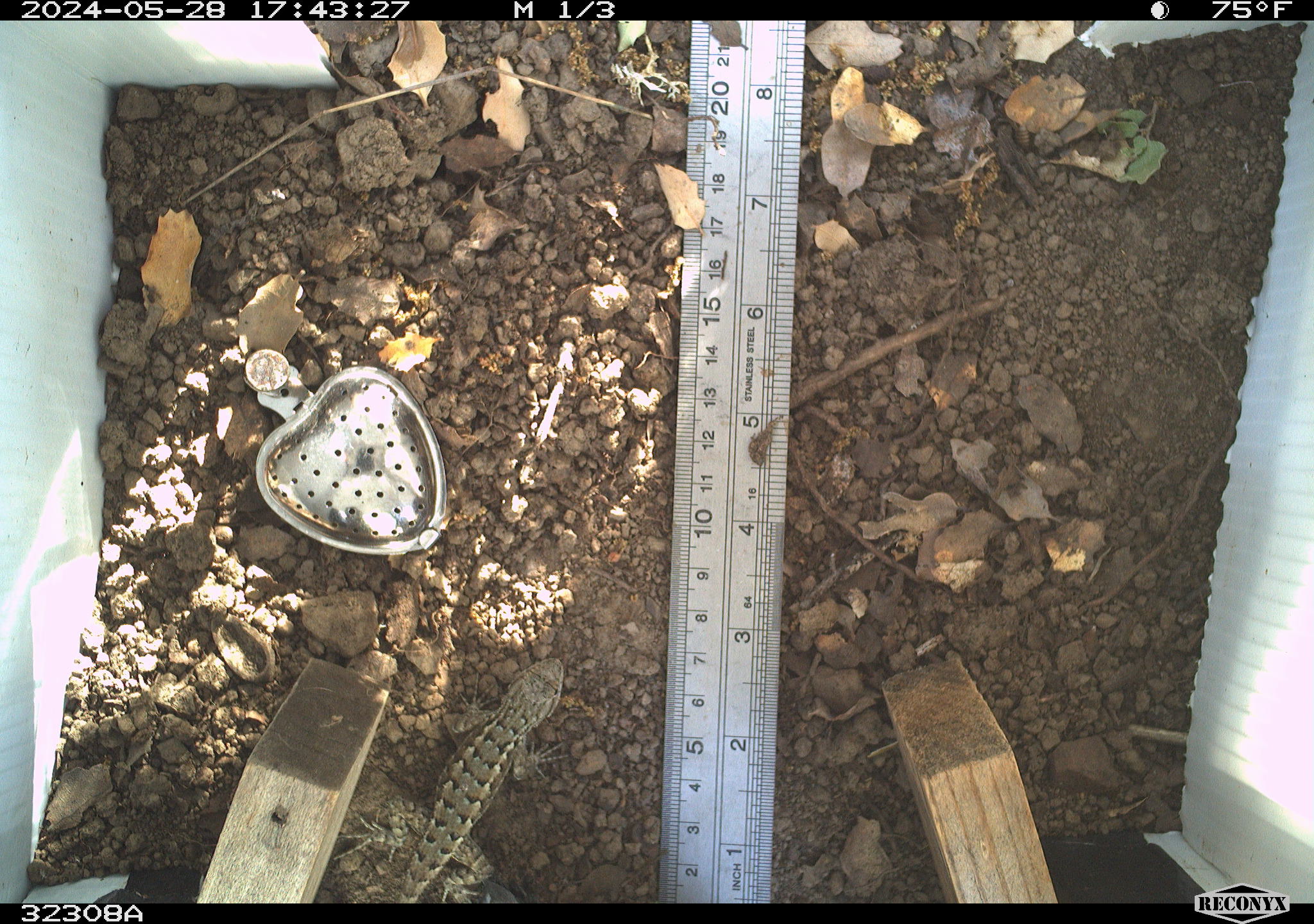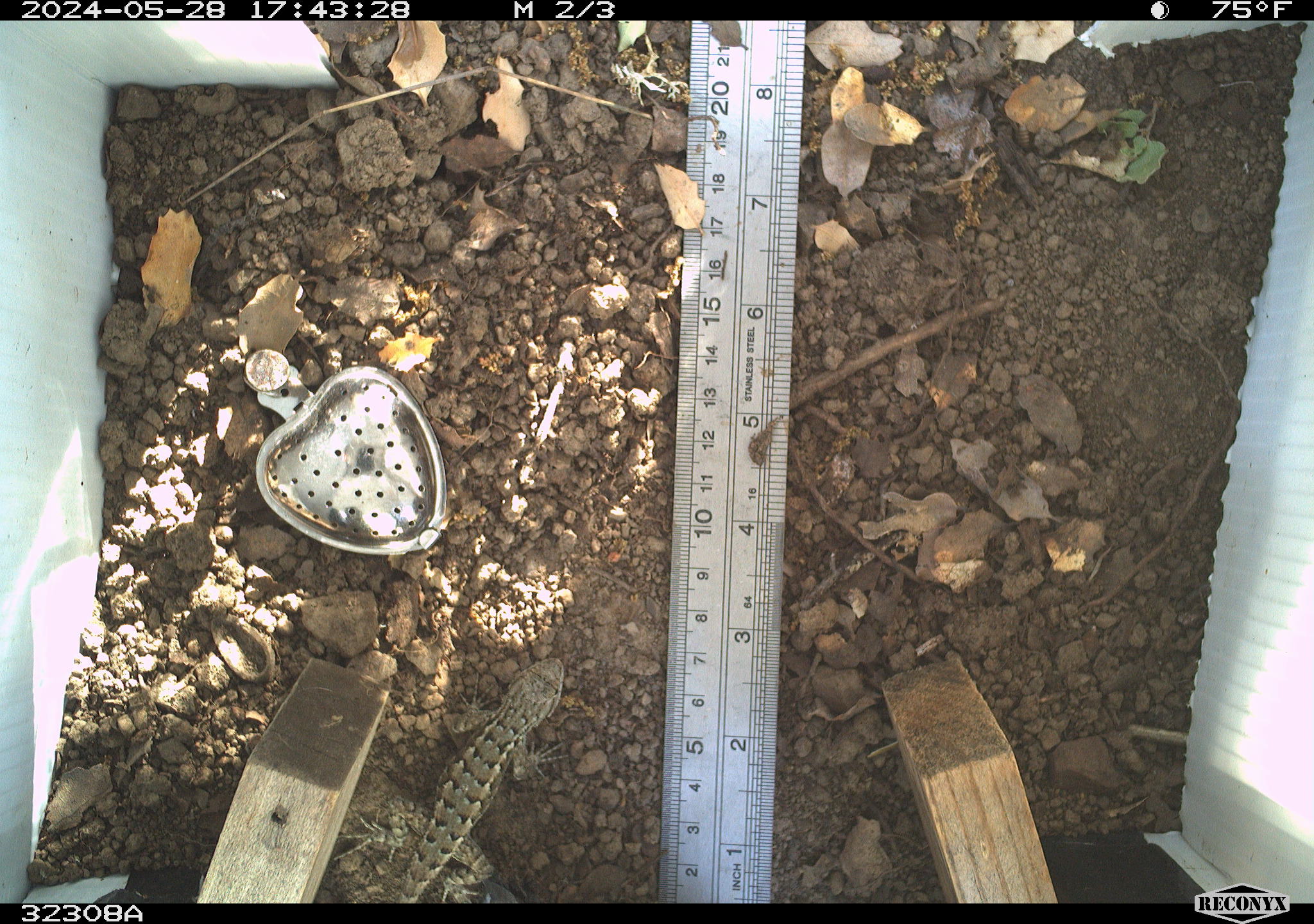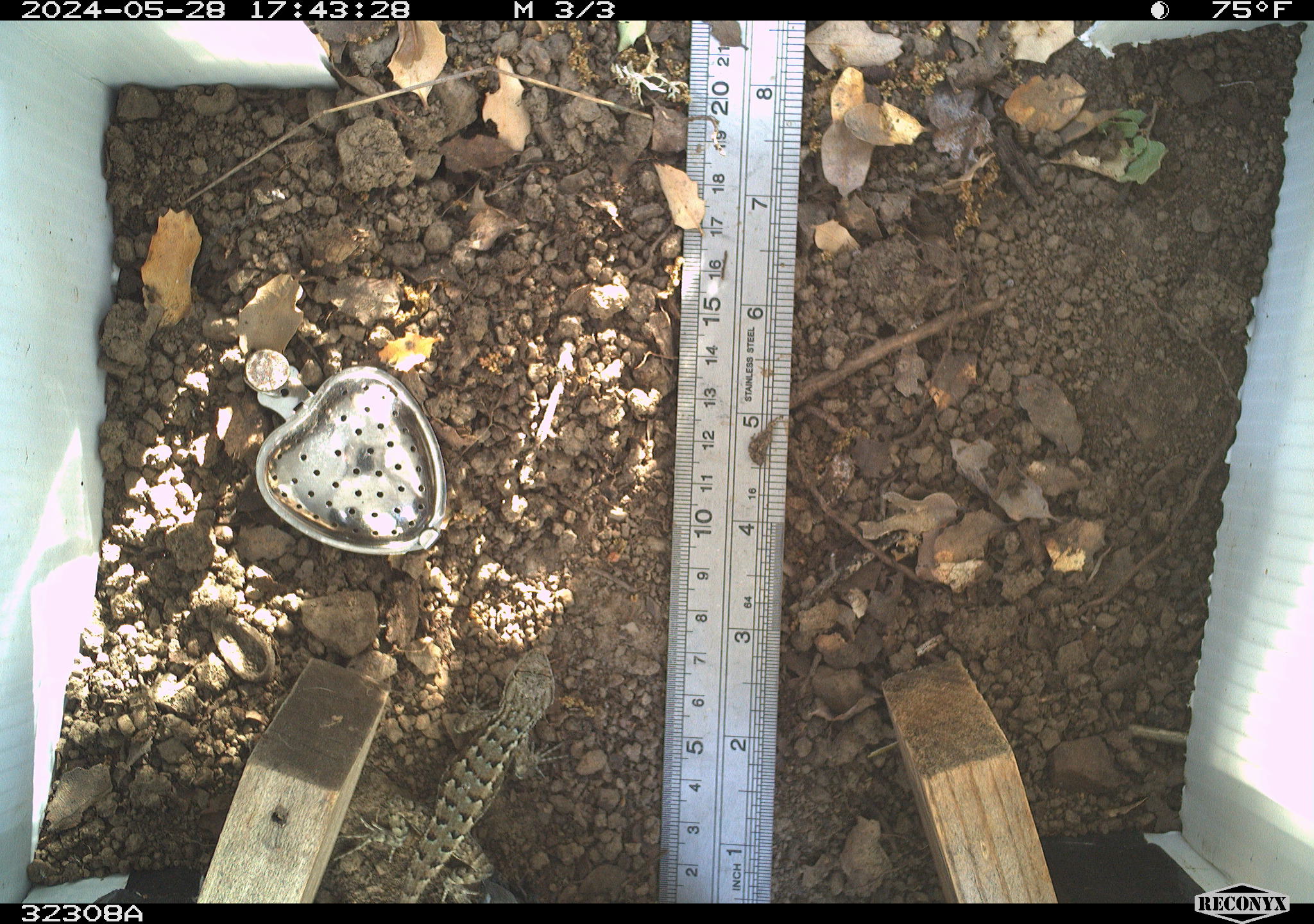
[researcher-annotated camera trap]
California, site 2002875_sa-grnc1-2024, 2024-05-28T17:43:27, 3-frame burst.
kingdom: Animalia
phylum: Chordata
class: Reptilia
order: Squamata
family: Phrynosomatidae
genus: Sceloporus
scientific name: Sceloporus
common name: spiny lizards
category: sceloporus species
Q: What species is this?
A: Sceloporus species (spiny lizards) (Sceloporus).